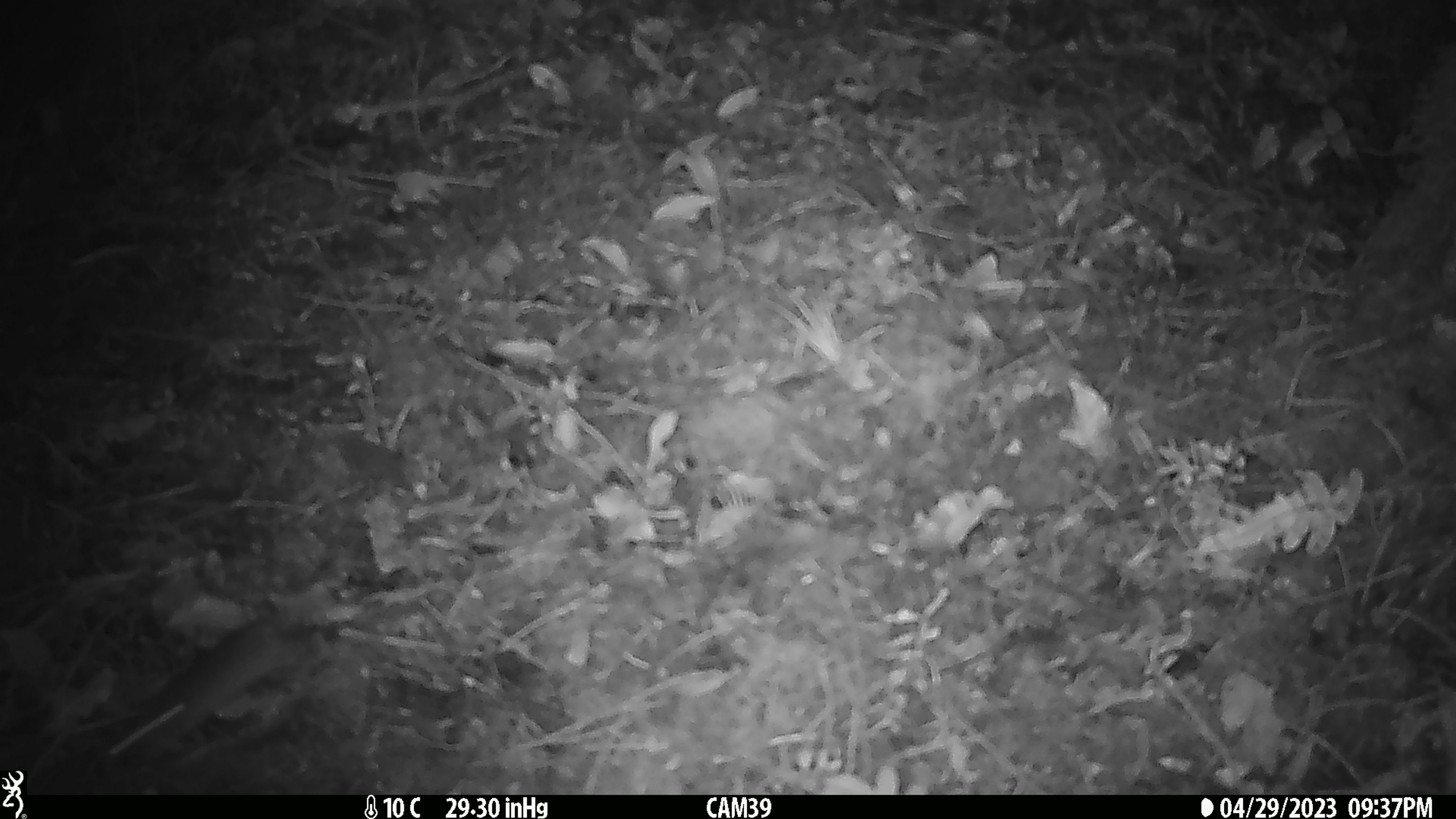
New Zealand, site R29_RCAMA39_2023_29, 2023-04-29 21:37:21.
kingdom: Animalia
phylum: Chordata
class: Mammalia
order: Rodentia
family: Muridae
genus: Mus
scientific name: Mus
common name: mouse